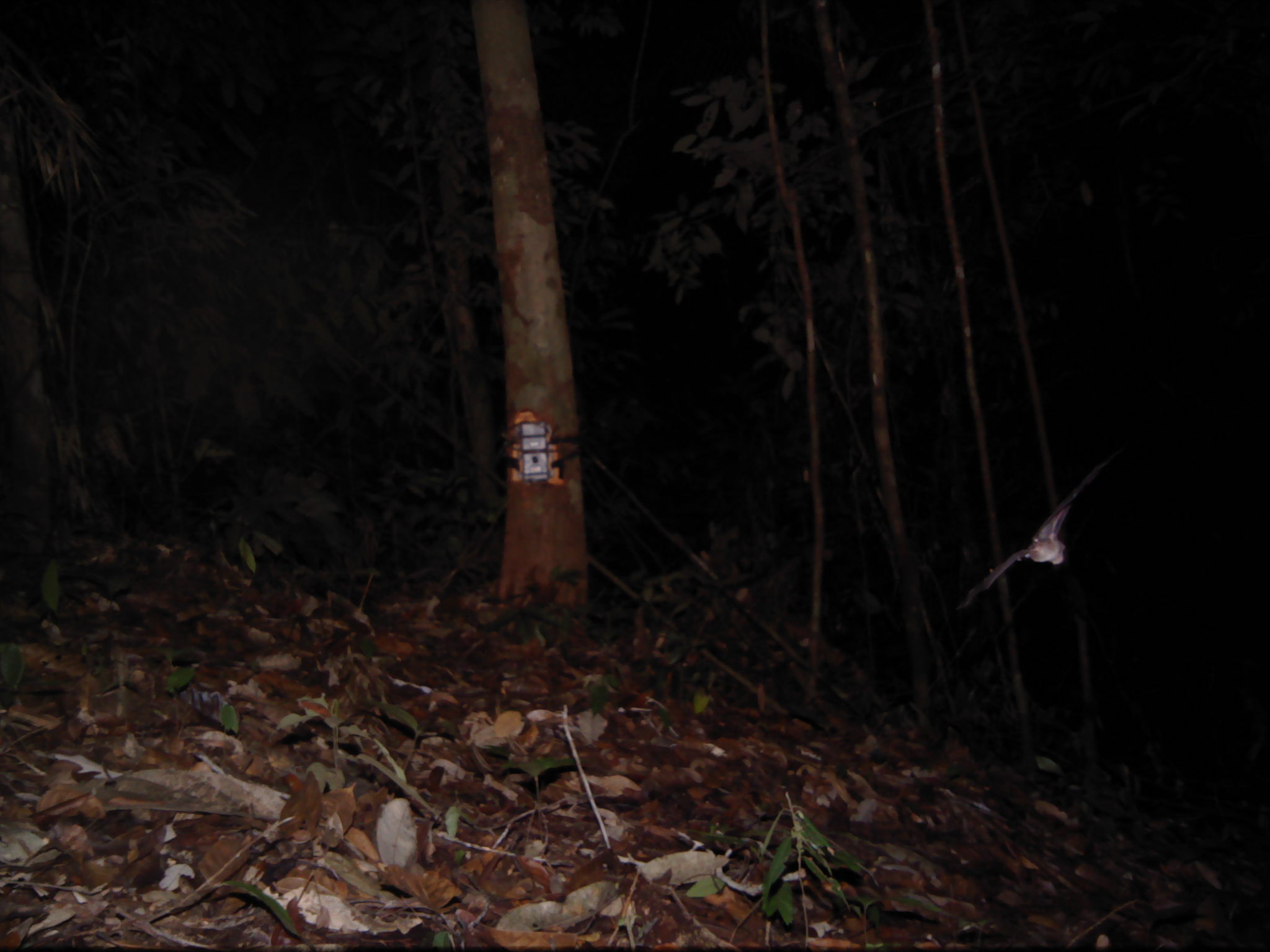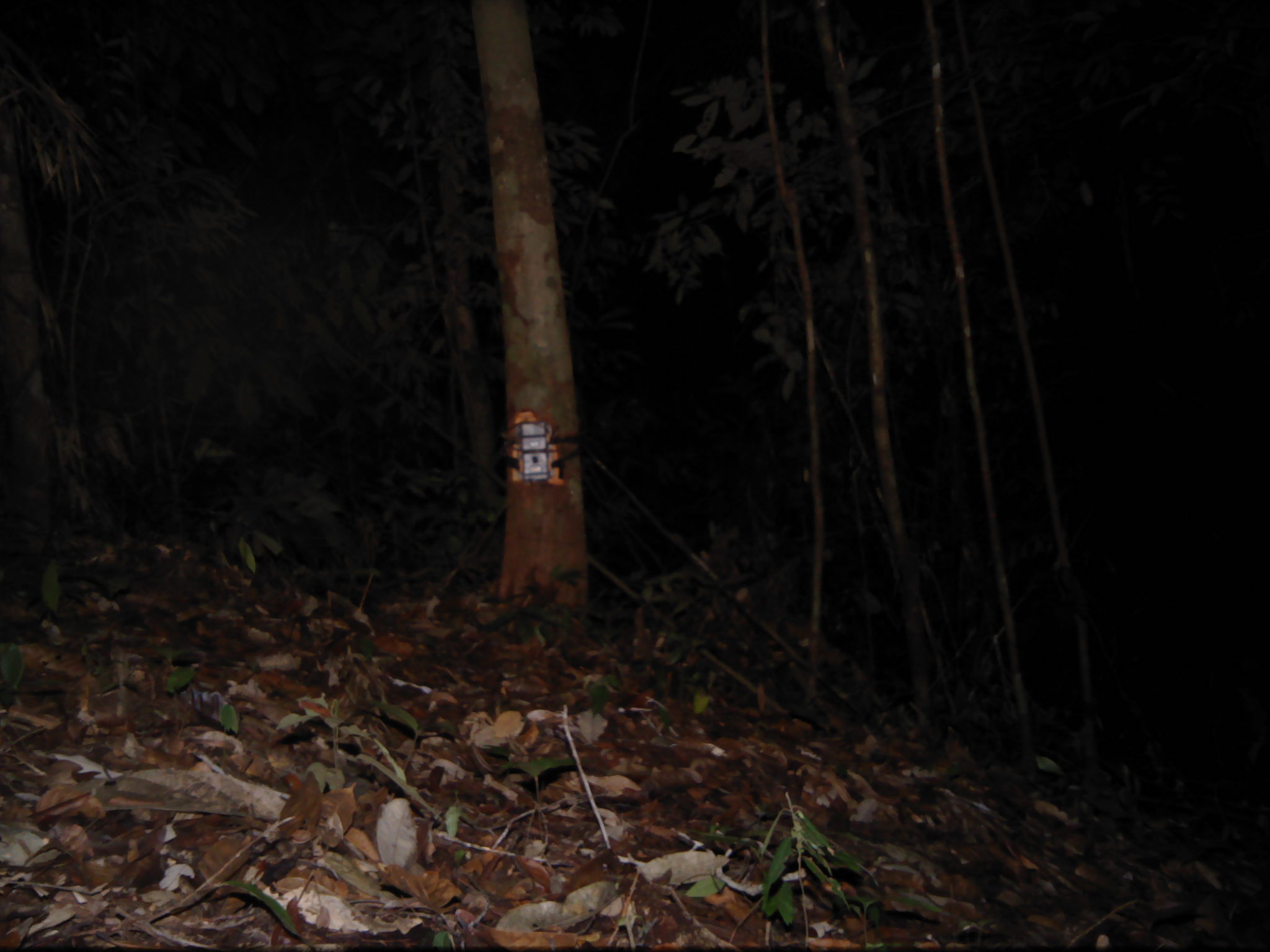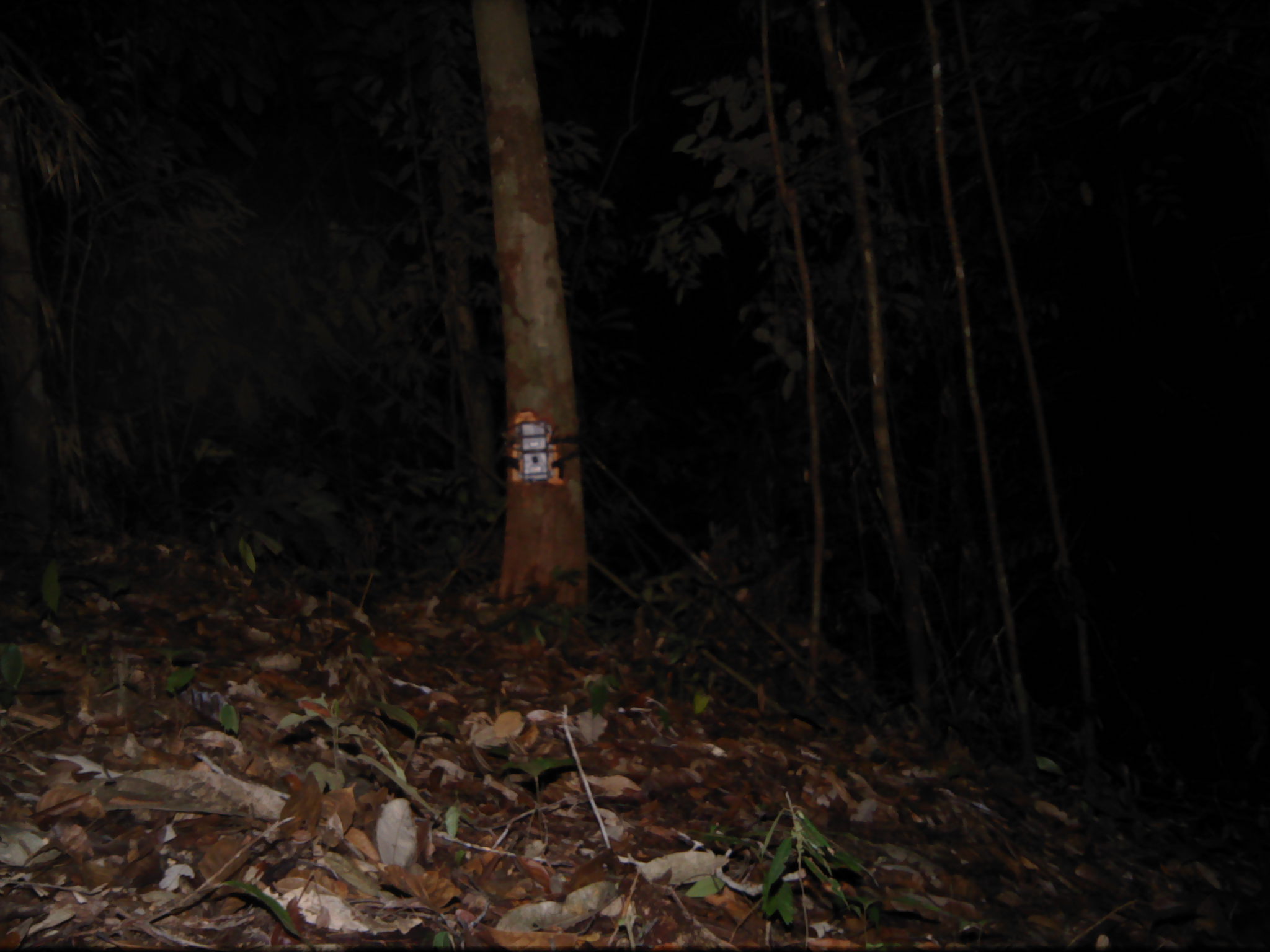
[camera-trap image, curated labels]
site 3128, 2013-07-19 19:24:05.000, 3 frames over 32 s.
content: unidentified animal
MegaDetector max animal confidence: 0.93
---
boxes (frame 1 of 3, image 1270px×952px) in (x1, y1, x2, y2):
unknown: (955, 449, 1126, 610)